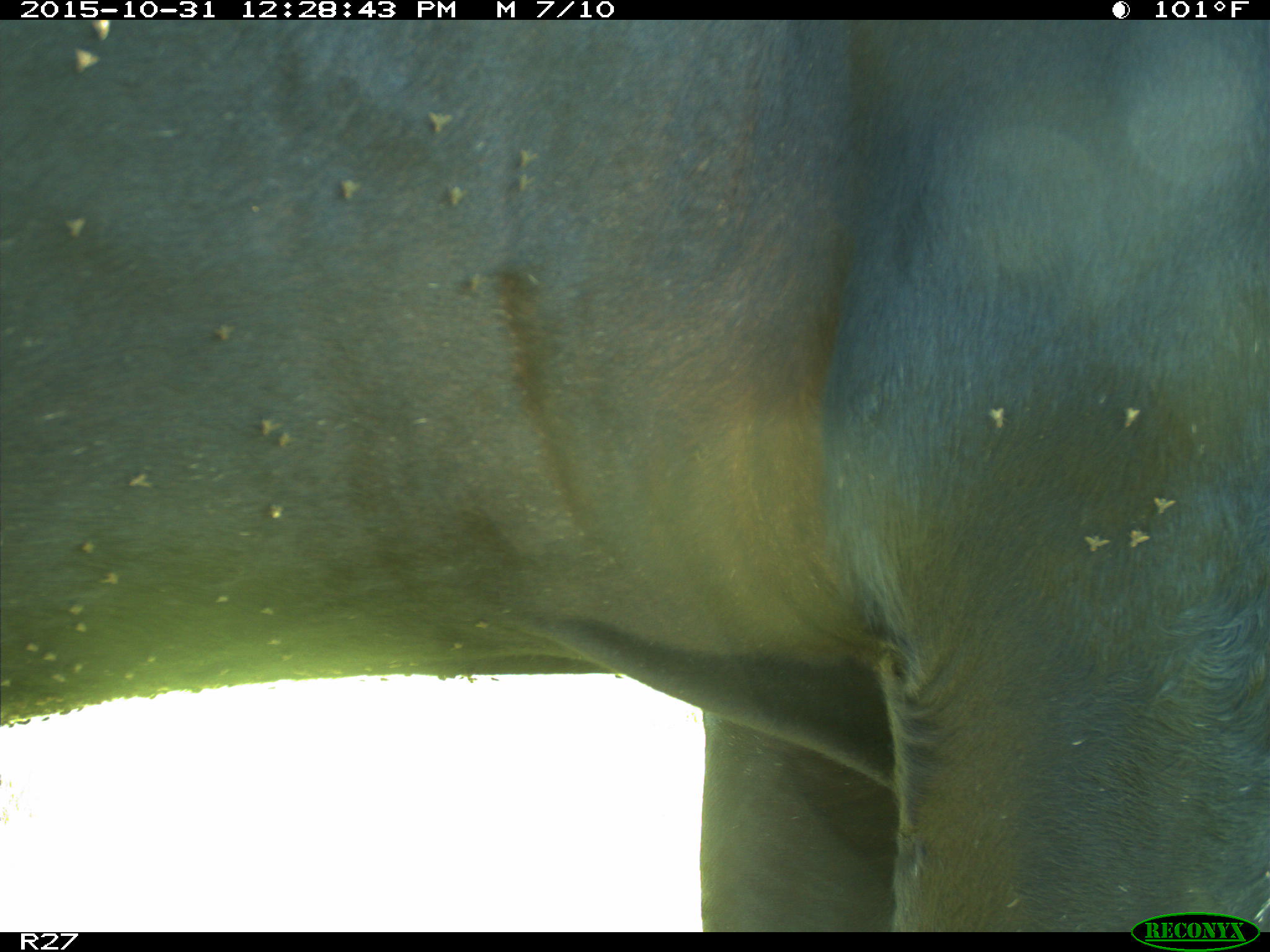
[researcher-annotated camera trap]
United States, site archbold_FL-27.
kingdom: Animalia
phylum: Chordata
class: Mammalia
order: Artiodactyla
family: Bovidae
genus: Bos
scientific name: Bos taurus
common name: domestic cow